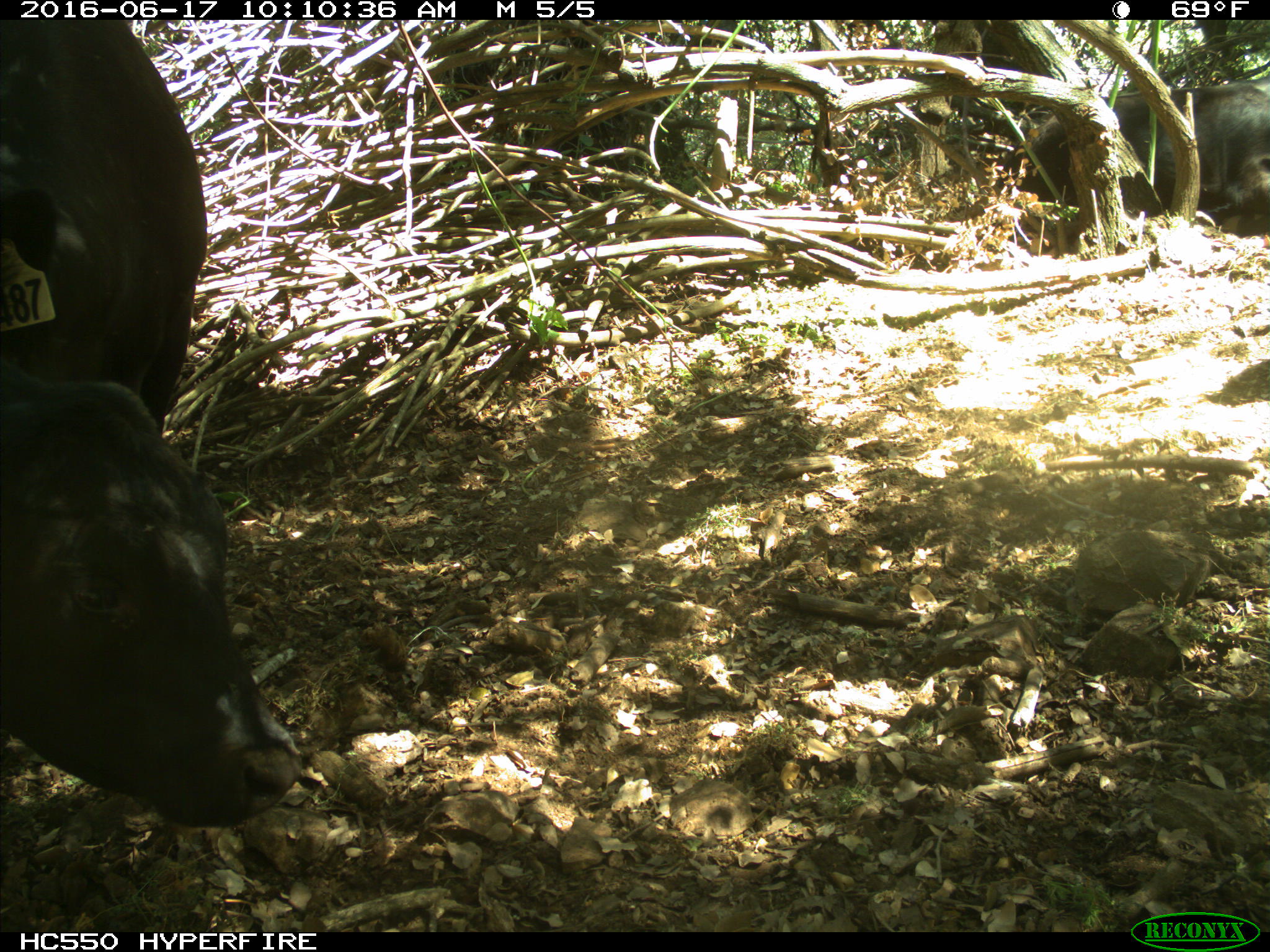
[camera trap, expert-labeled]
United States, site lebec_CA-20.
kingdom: Animalia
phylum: Chordata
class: Mammalia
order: Artiodactyla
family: Bovidae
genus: Bos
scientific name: Bos taurus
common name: domestic cow